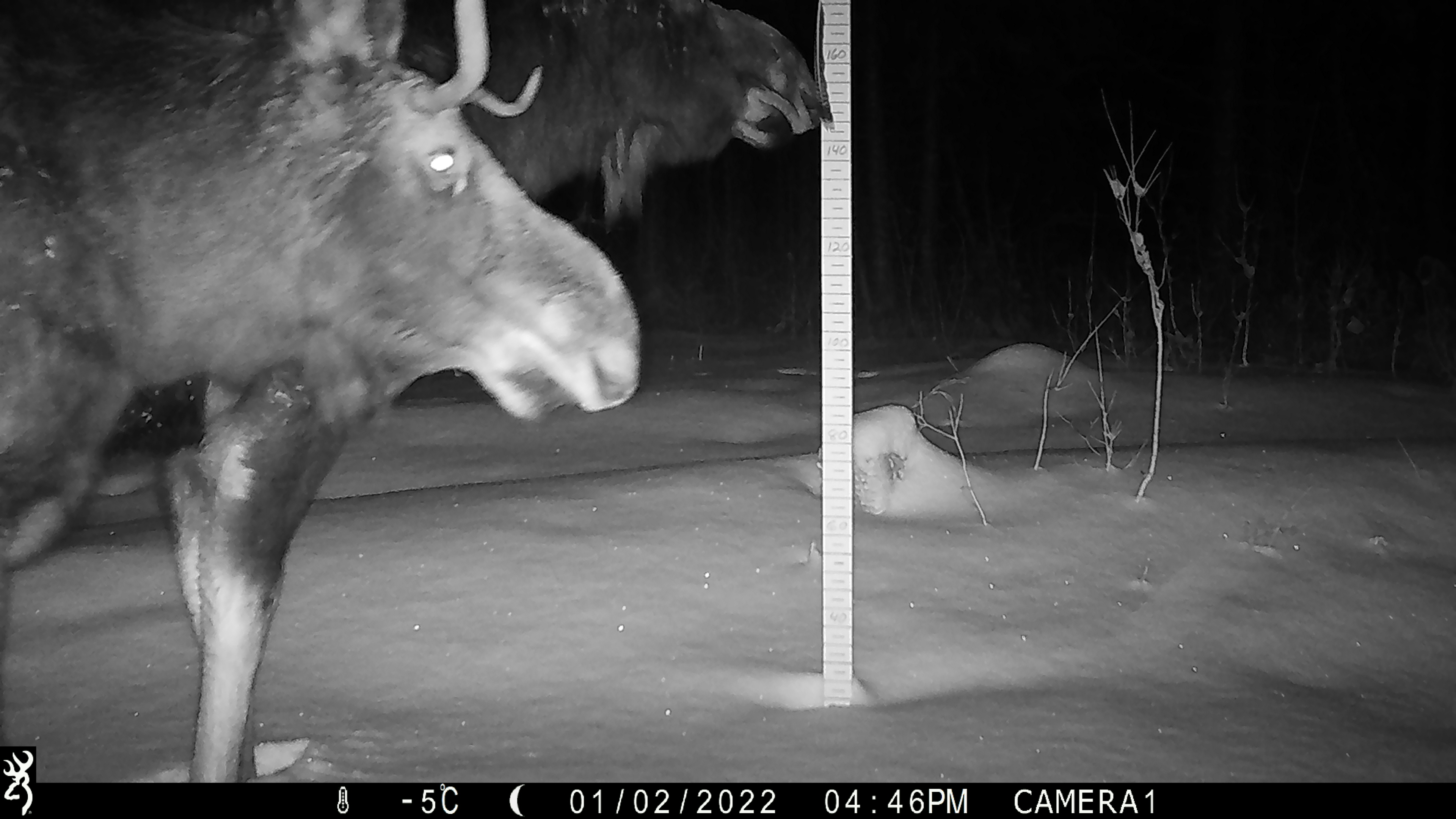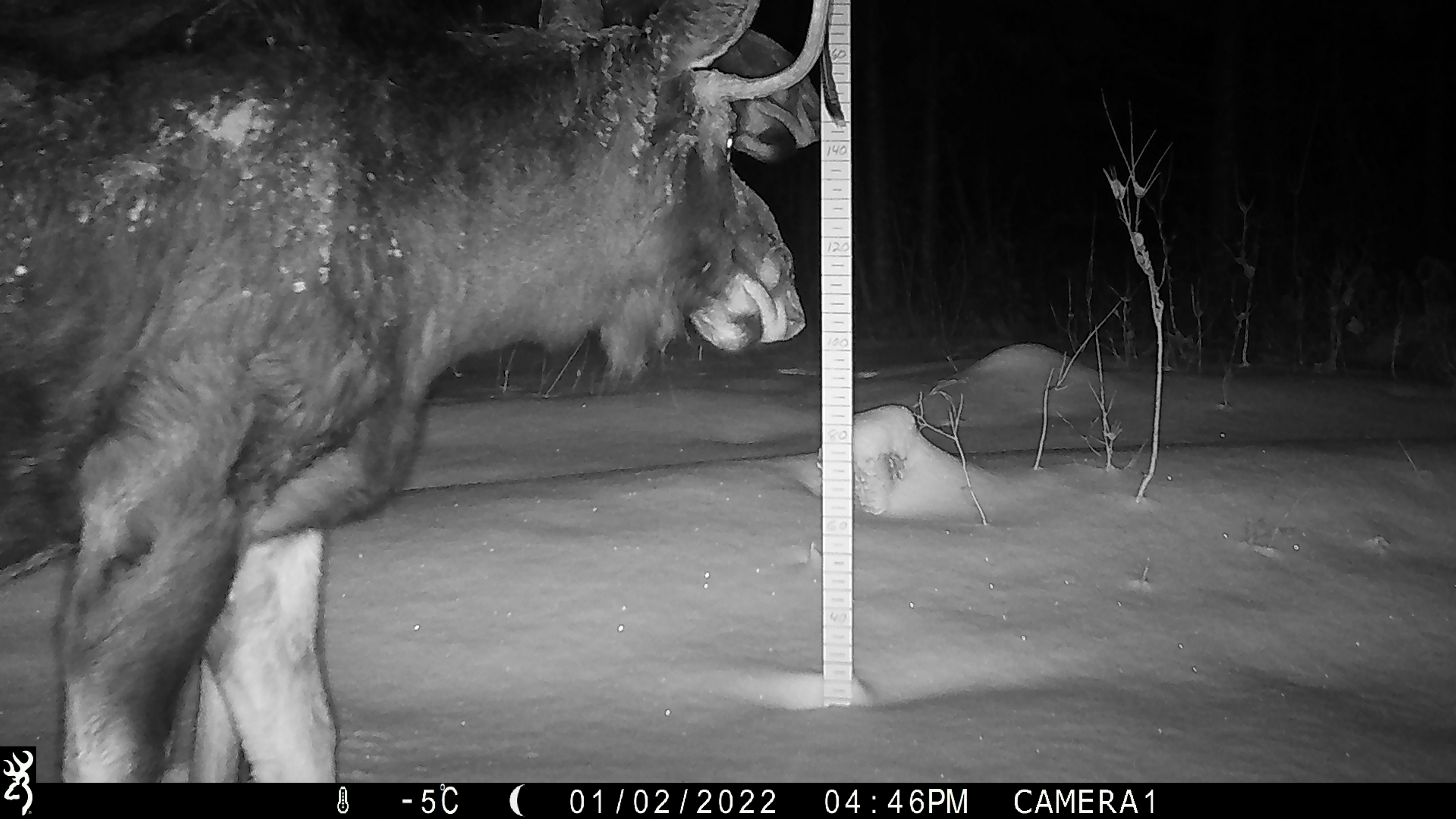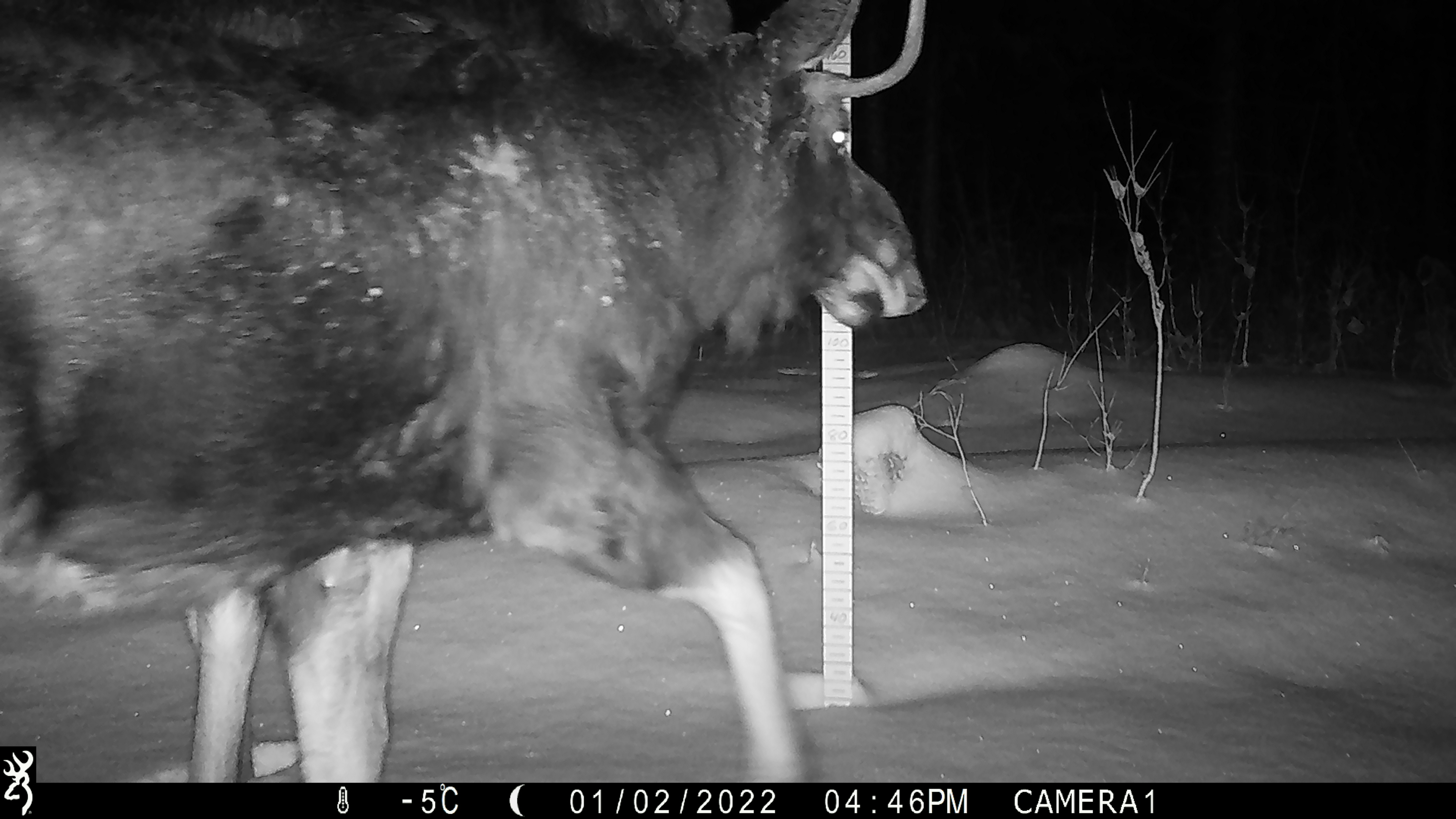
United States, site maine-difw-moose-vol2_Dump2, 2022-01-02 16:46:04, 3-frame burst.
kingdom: Animalia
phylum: Chordata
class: Mammalia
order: Artiodactyla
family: Cervidae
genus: Alces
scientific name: Alces alces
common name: moose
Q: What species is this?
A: Moose (Alces alces).